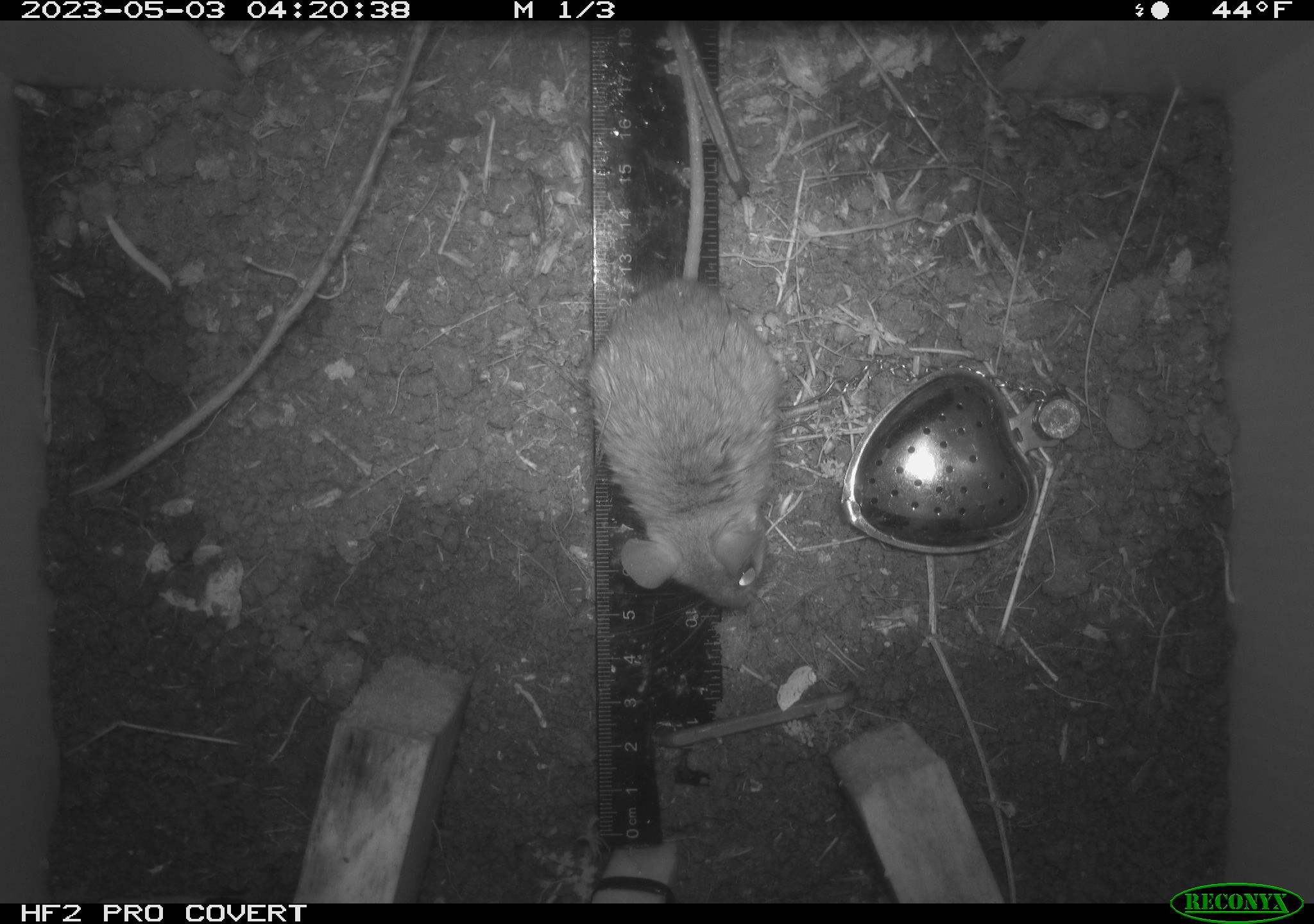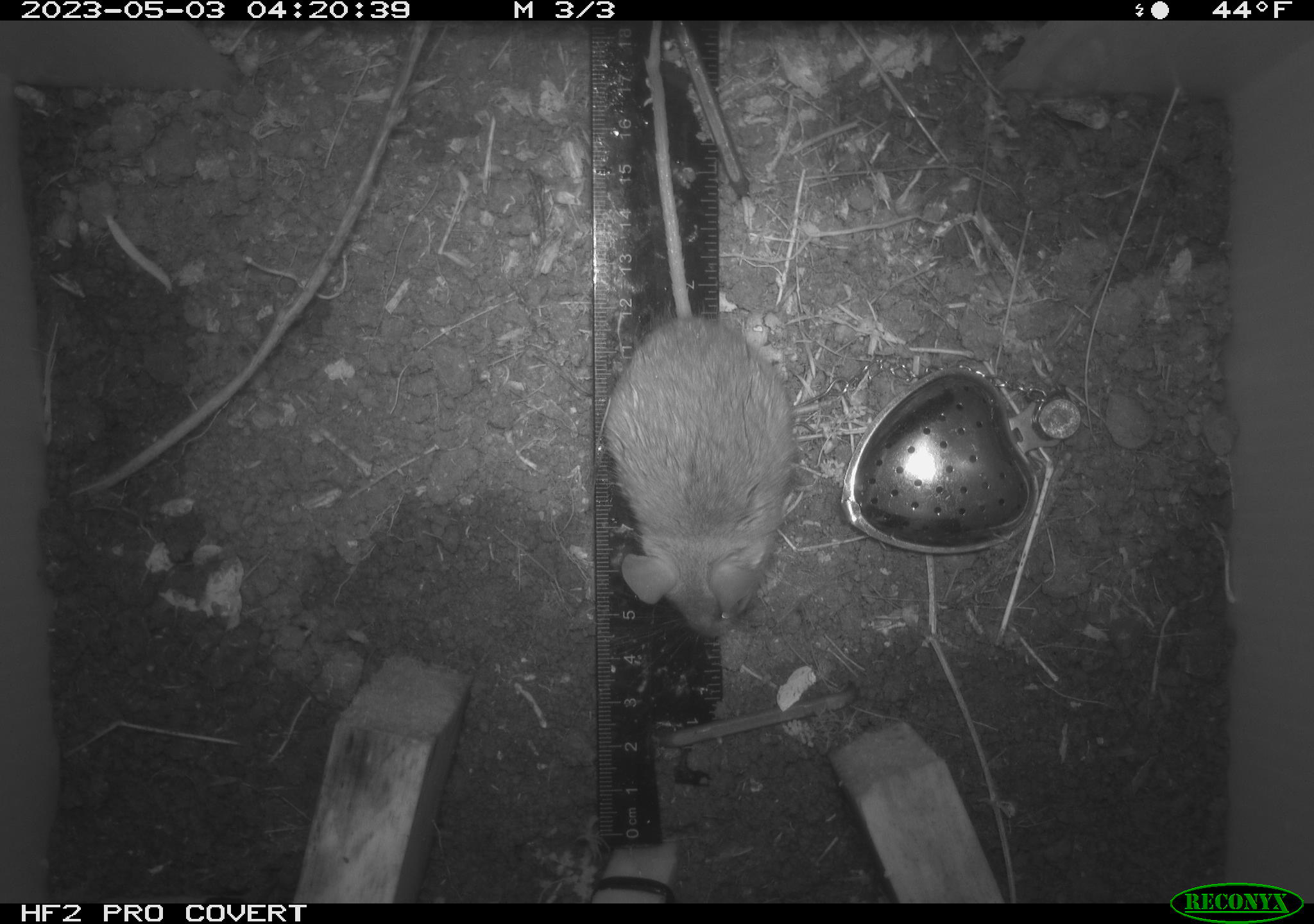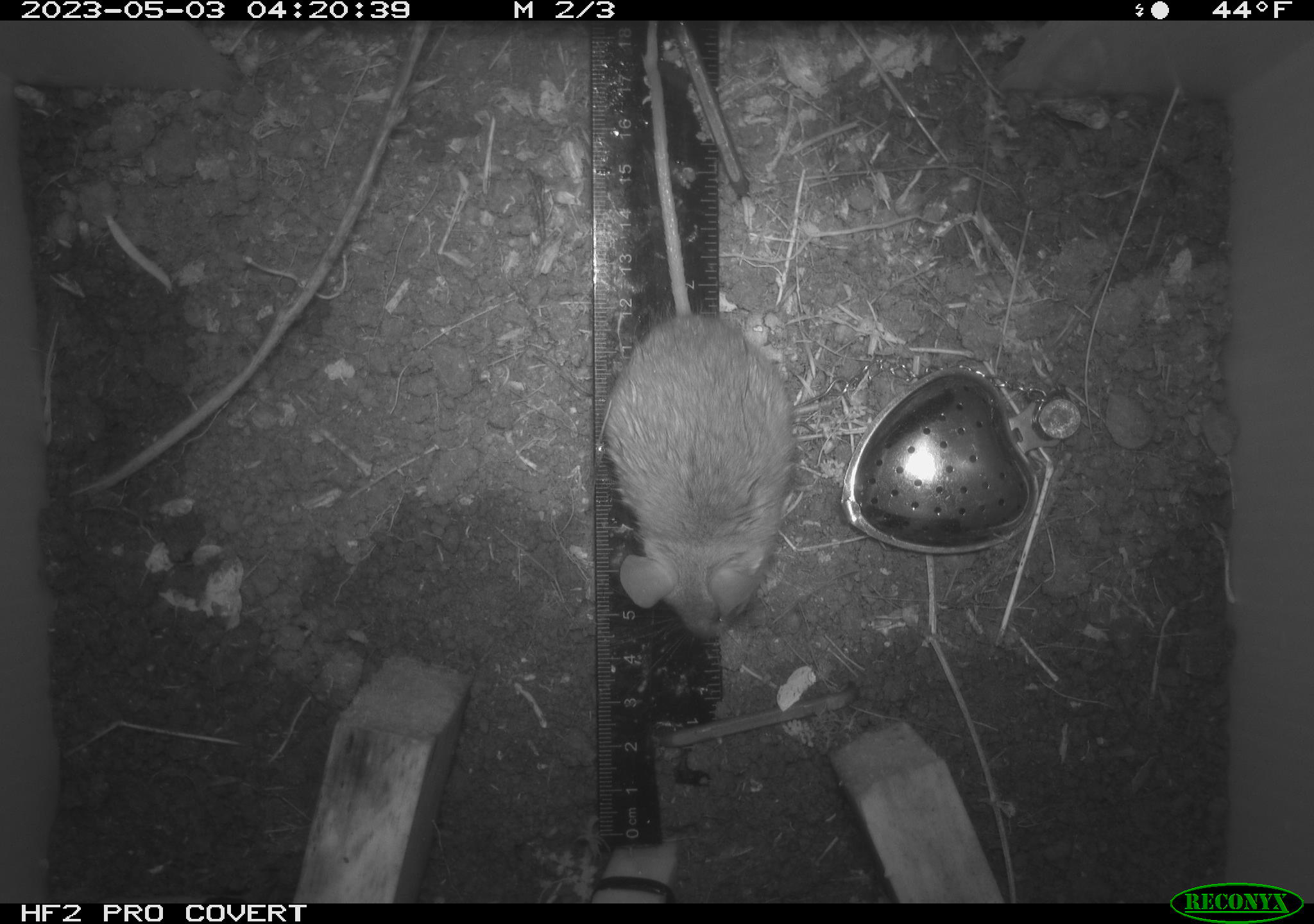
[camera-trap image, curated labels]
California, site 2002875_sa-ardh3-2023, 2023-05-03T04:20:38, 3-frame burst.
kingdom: Animalia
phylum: Chordata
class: Mammalia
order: Rodentia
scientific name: Rodentia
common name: mouse species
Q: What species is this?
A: Mouse species (Rodentia).